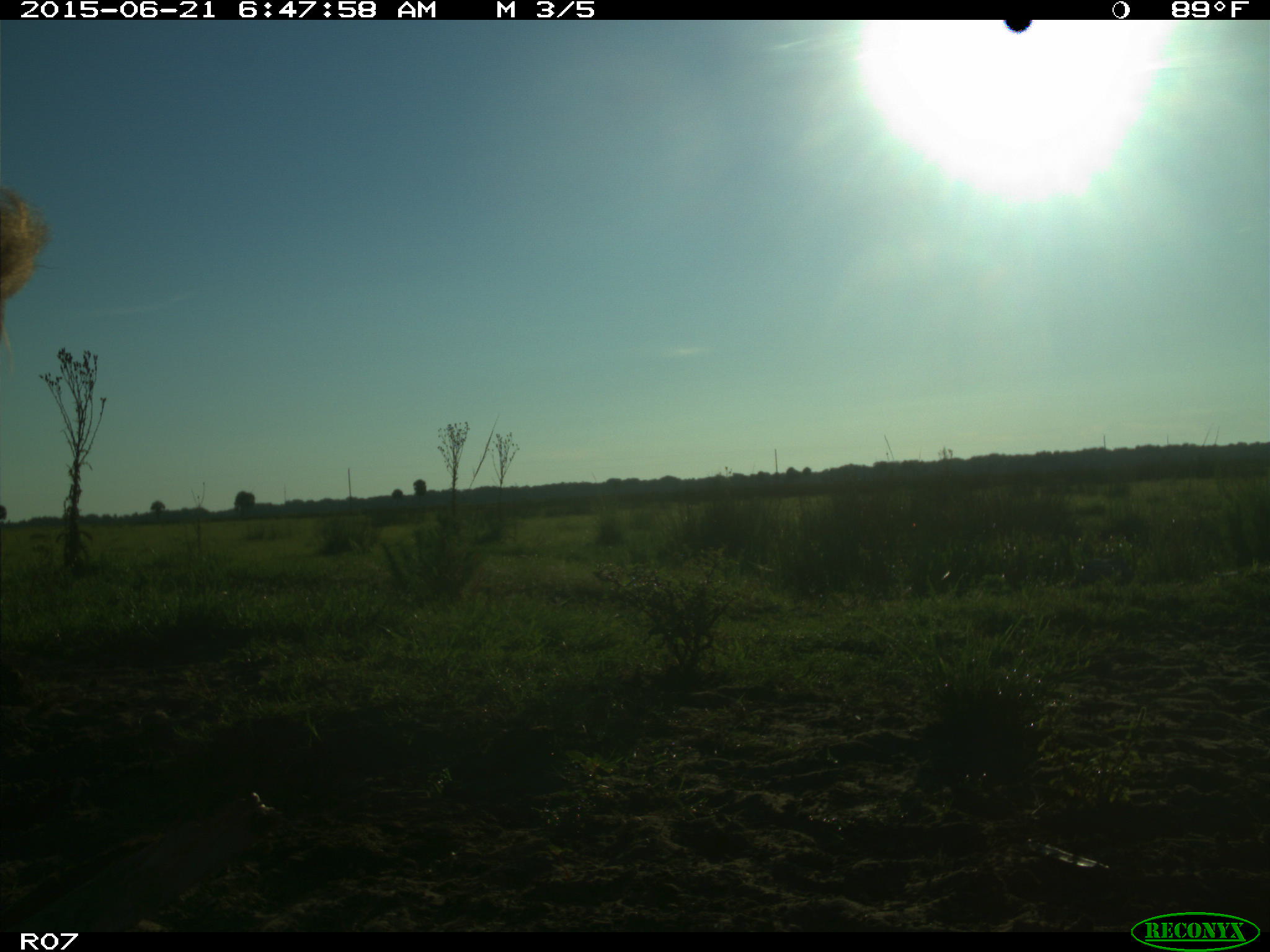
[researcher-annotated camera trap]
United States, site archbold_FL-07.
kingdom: Animalia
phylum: Chordata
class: Mammalia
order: Artiodactyla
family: Bovidae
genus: Bos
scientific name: Bos taurus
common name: domestic cow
Bos taurus (domestic cow).